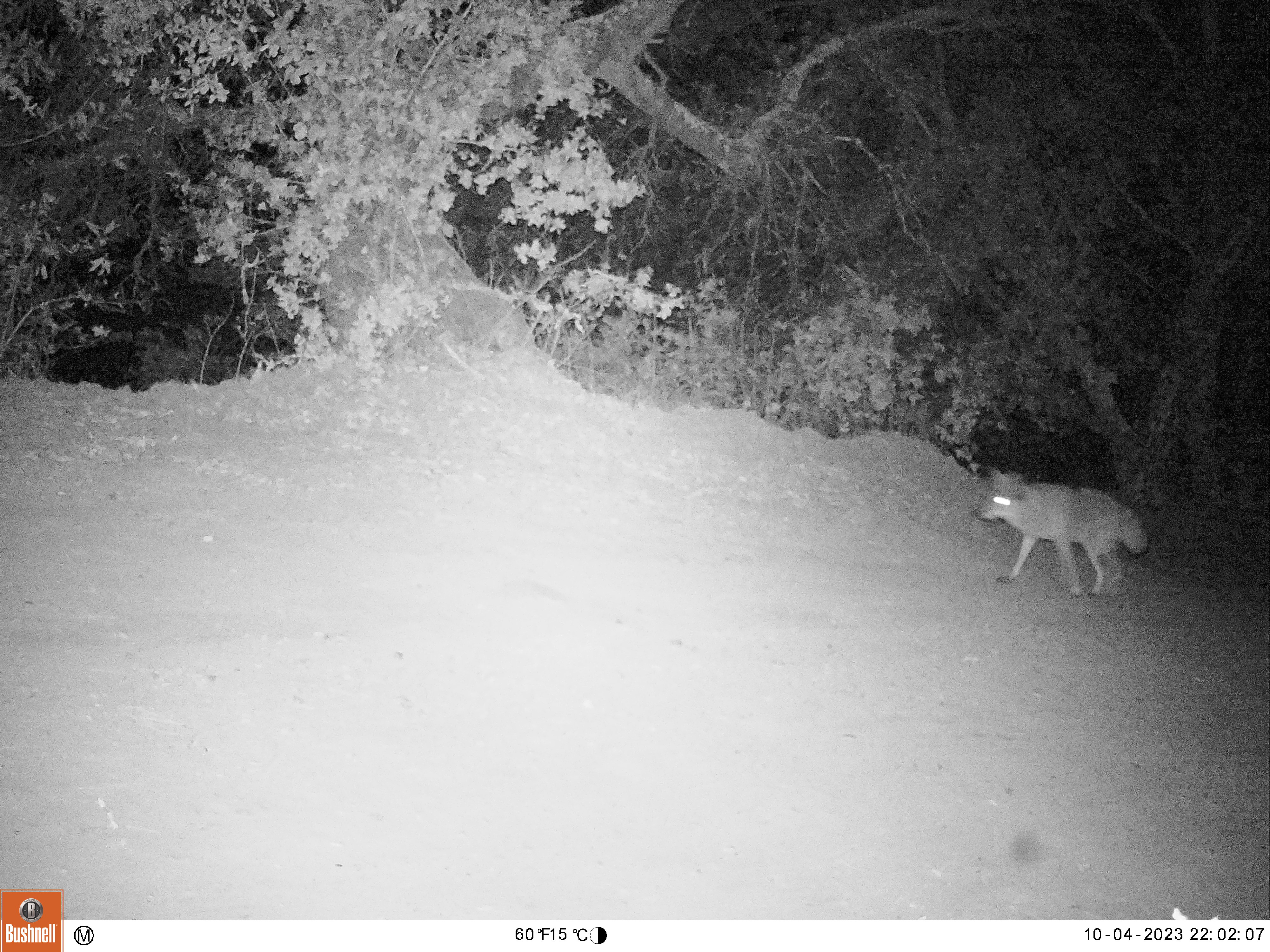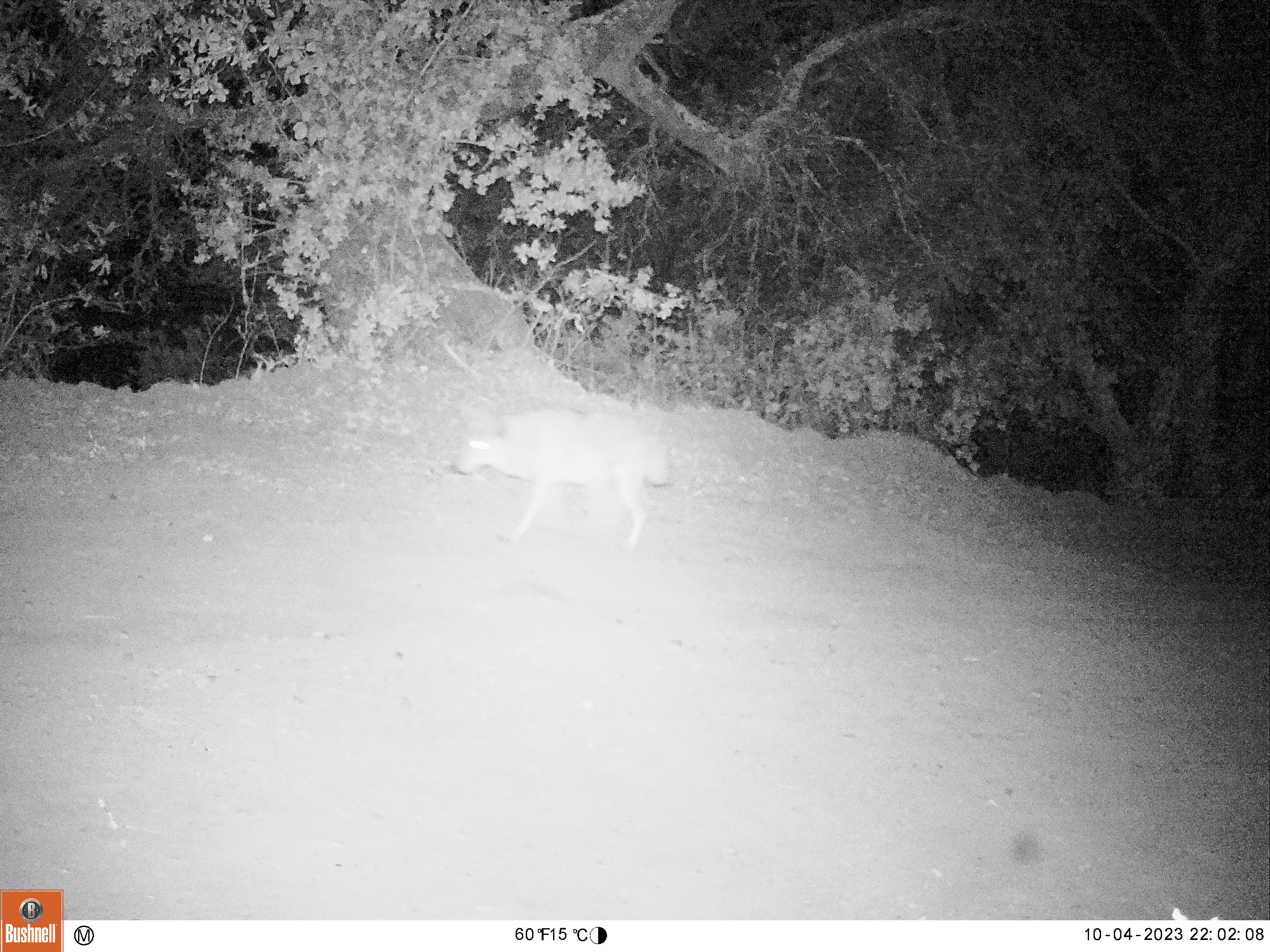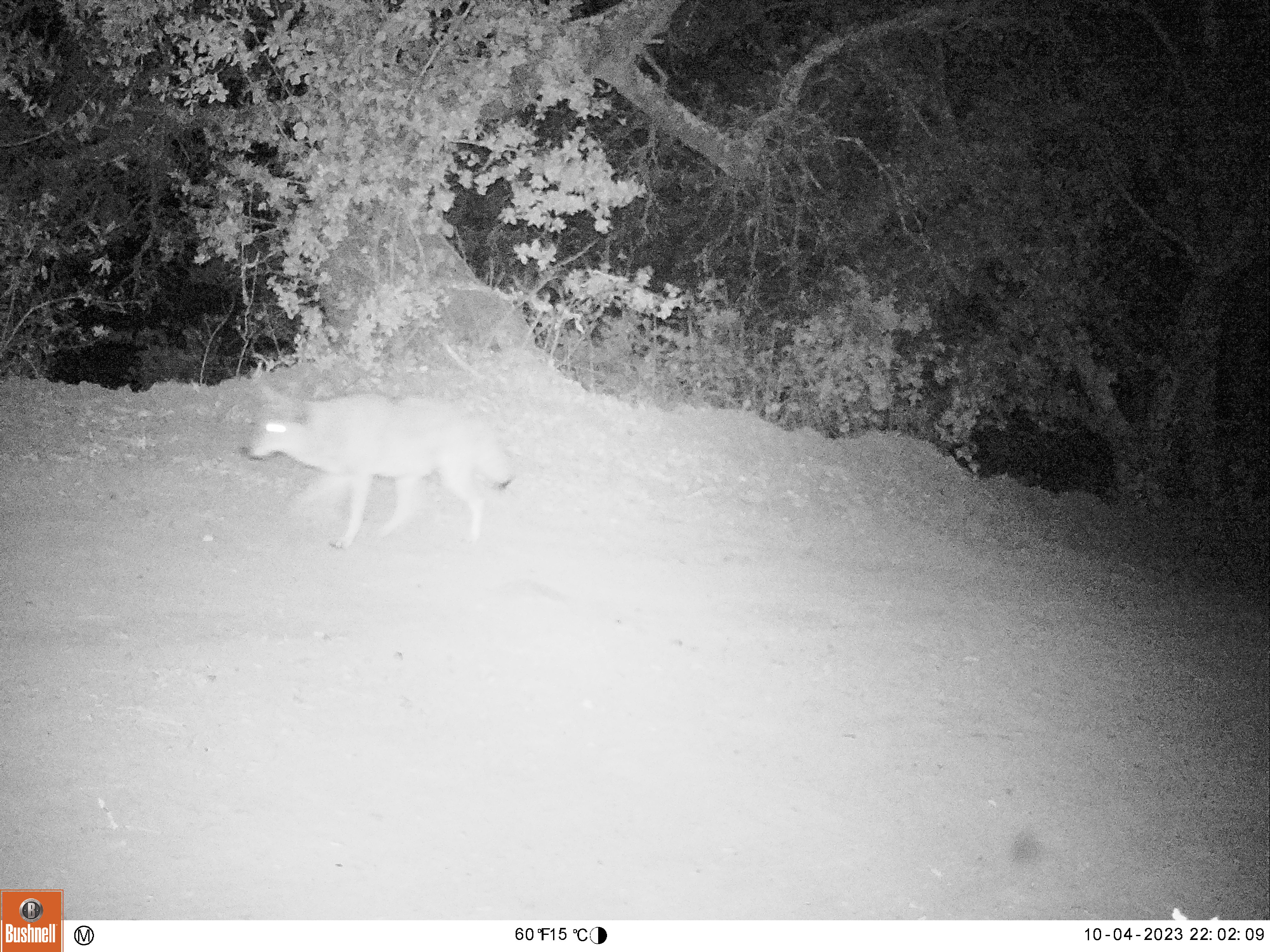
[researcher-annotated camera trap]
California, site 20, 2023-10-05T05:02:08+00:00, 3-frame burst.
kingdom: Animalia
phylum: Chordata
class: Mammalia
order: Carnivora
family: Canidae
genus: Canis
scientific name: Canis latrans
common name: coyote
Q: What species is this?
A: Coyote (Canis latrans).